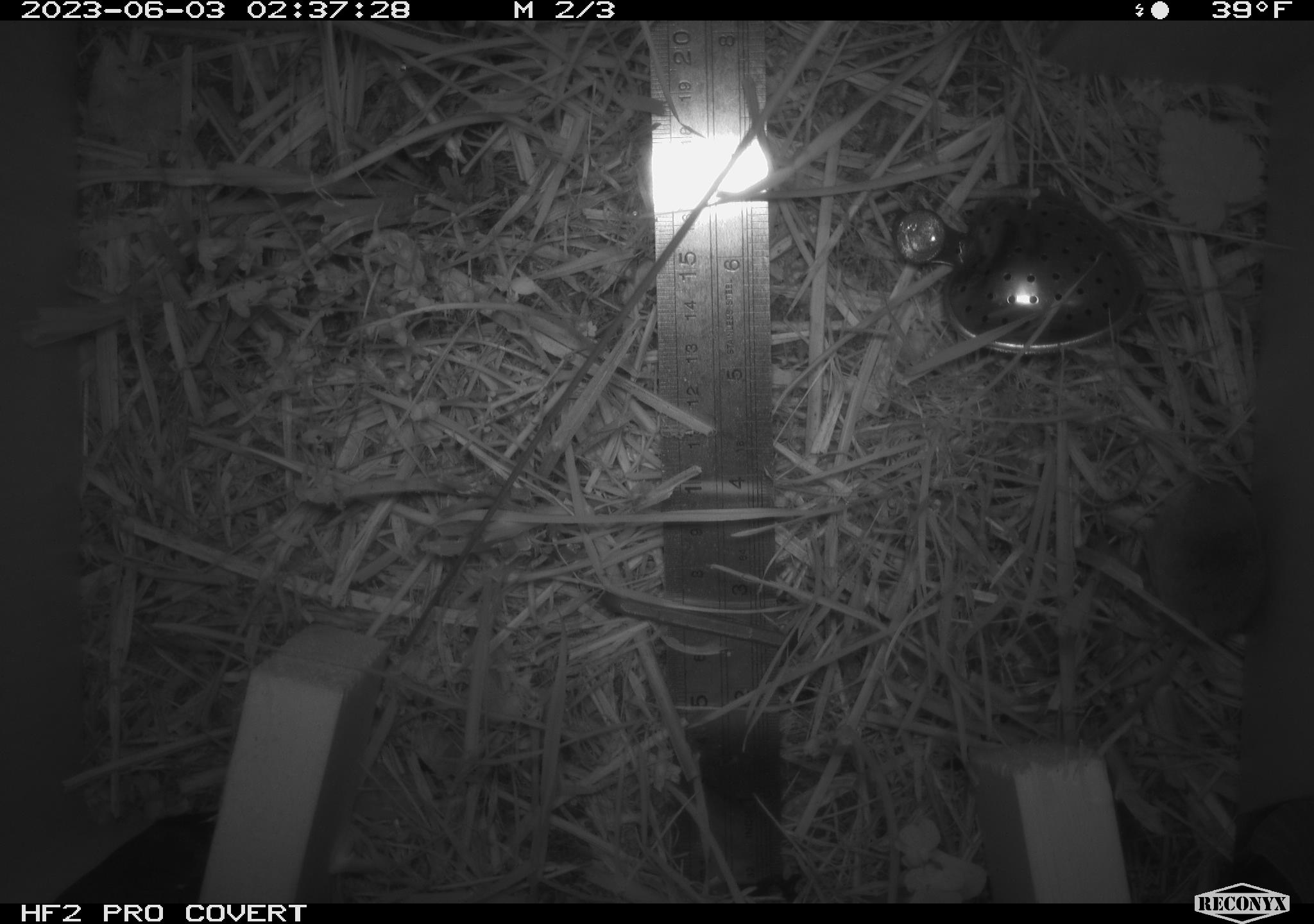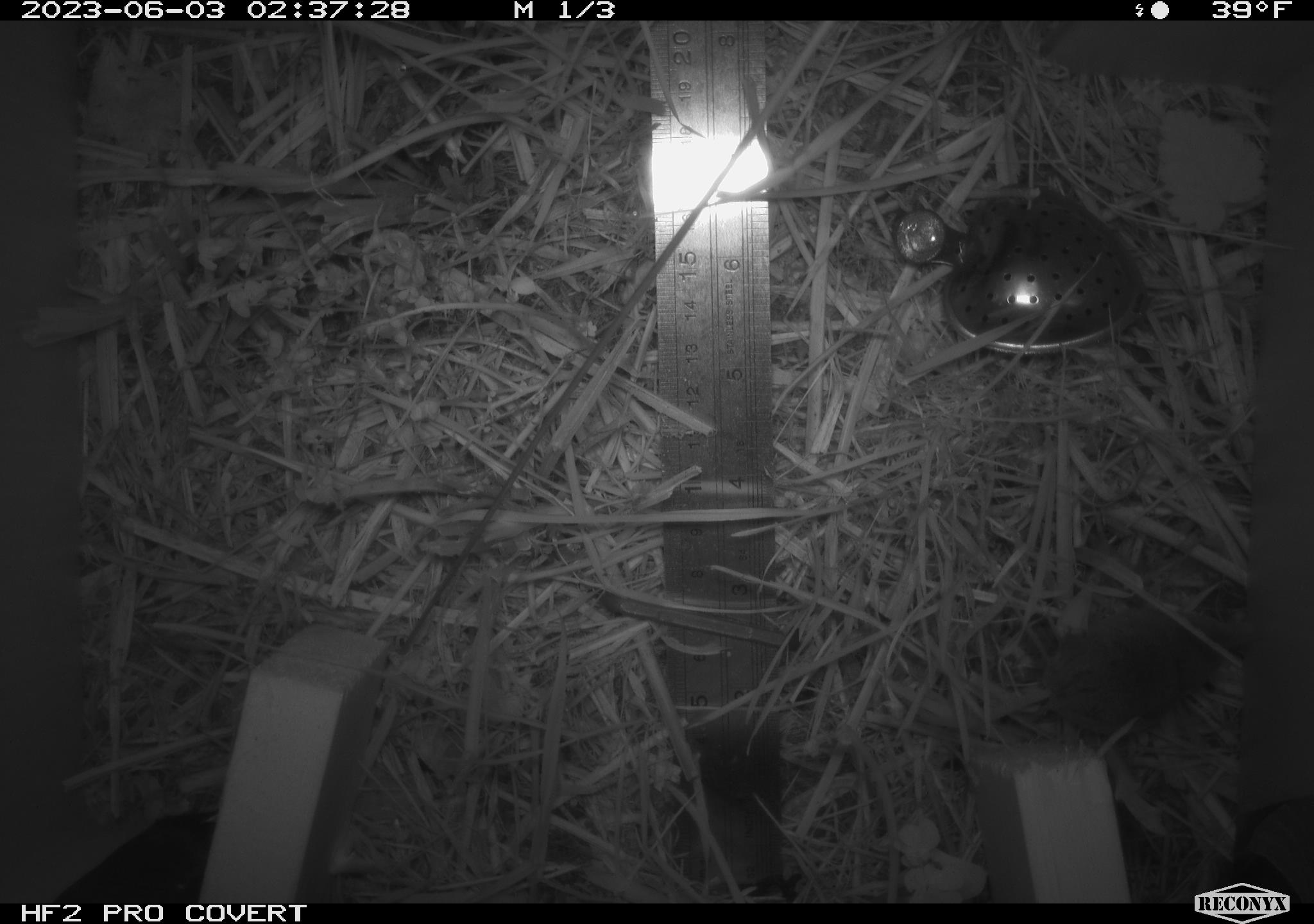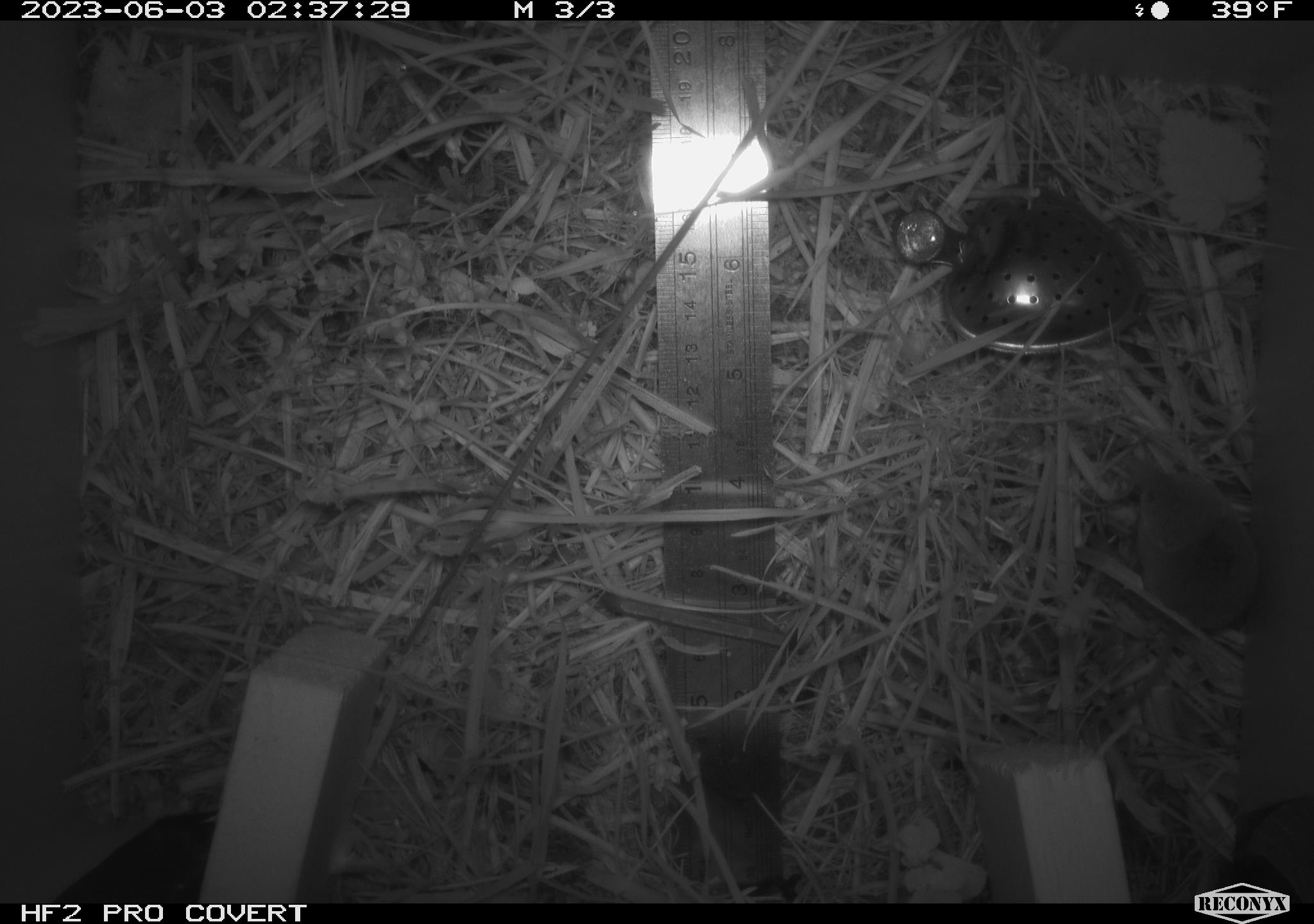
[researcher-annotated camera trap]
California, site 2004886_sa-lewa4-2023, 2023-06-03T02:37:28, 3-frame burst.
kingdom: Animalia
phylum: Chordata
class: Mammalia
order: Eulipotyphla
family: Soricidae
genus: Sorex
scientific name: Sorex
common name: long-tailed shrew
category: sorex species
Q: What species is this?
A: Sorex species (long-tailed shrew) (Sorex).